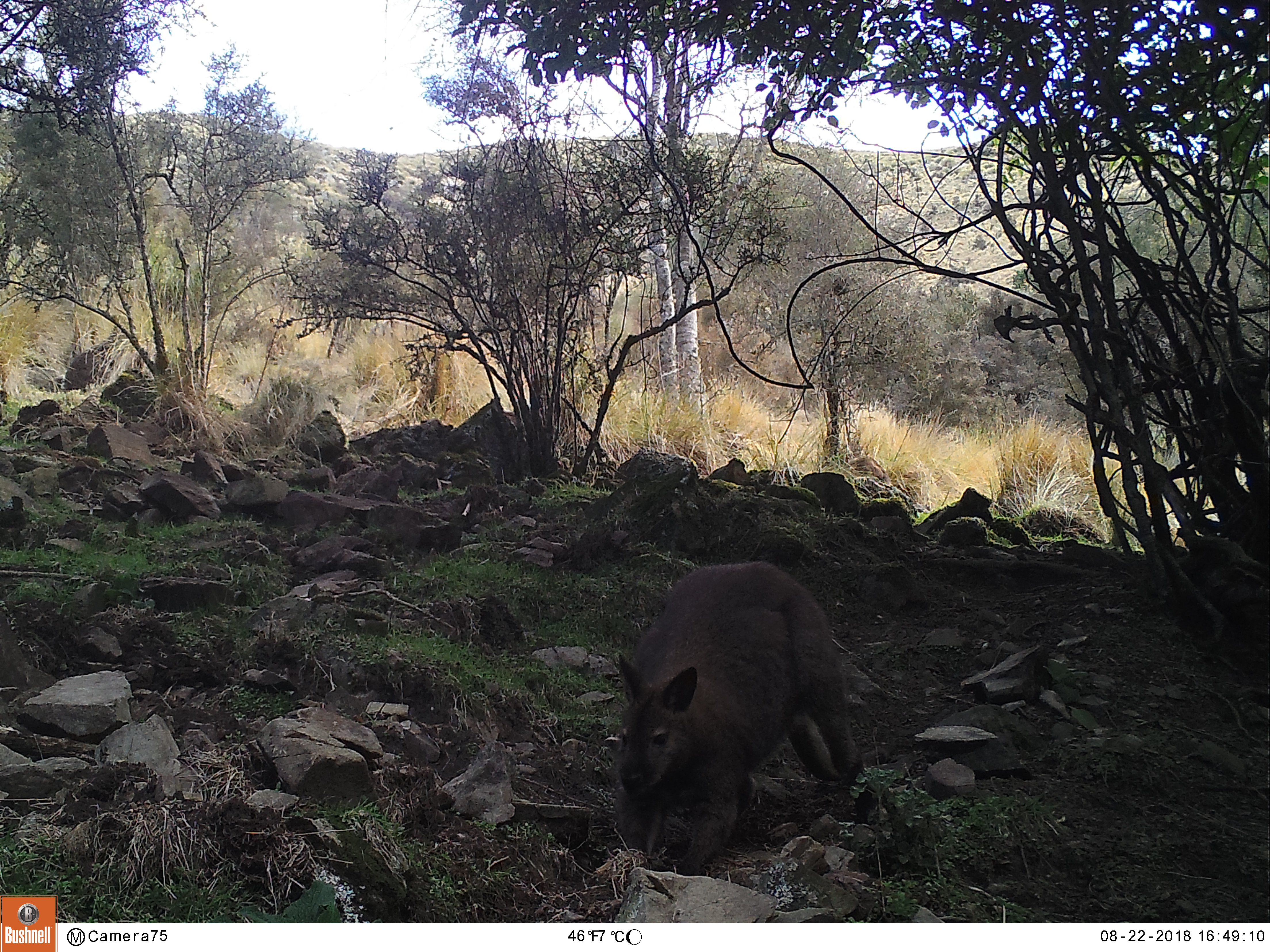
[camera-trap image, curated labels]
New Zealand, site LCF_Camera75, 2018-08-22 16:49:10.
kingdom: Animalia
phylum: Chordata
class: Mammalia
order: Diprotodontia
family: Macropodidae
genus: Notamacropus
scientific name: Notamacropus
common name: wallaby